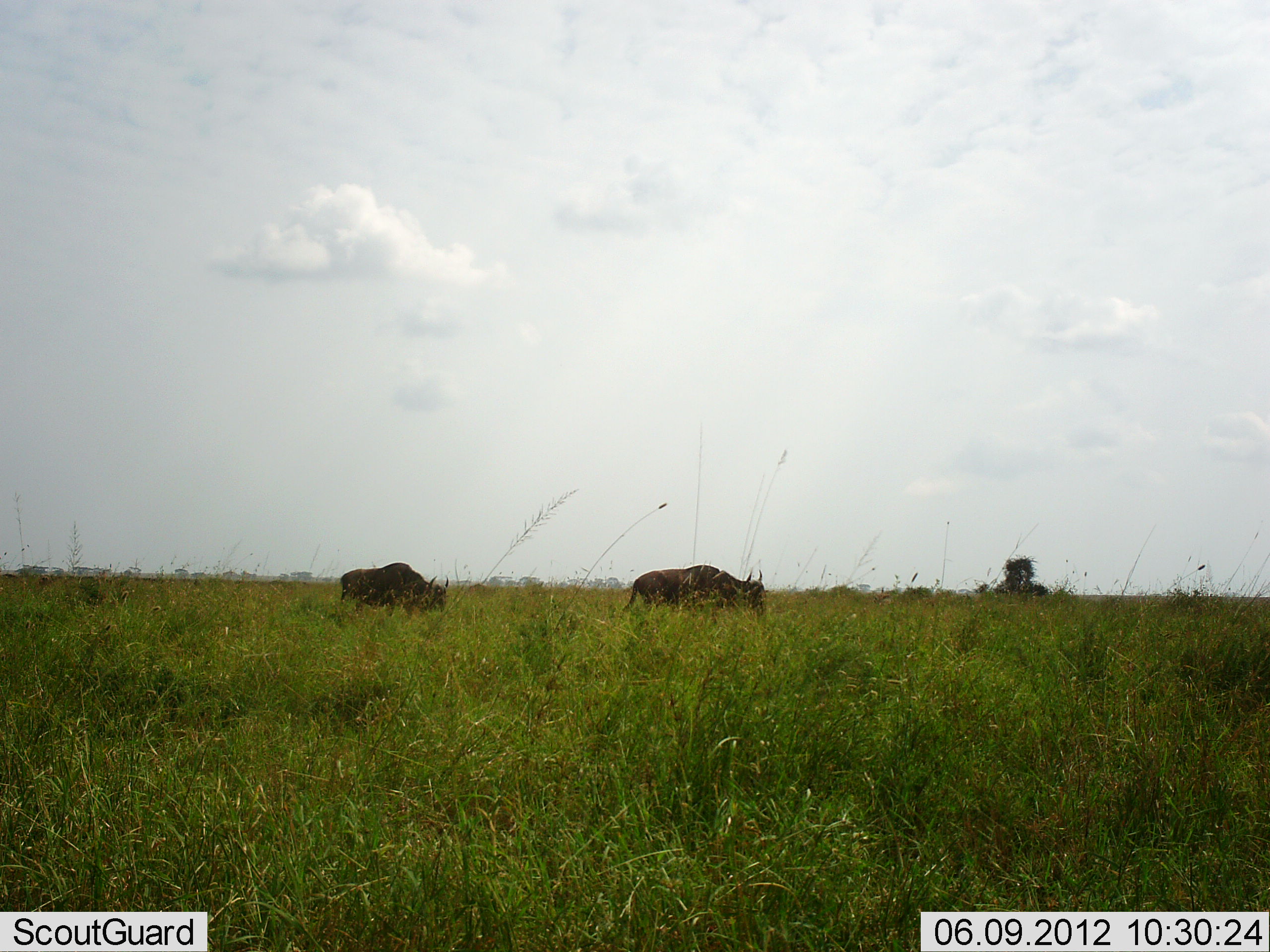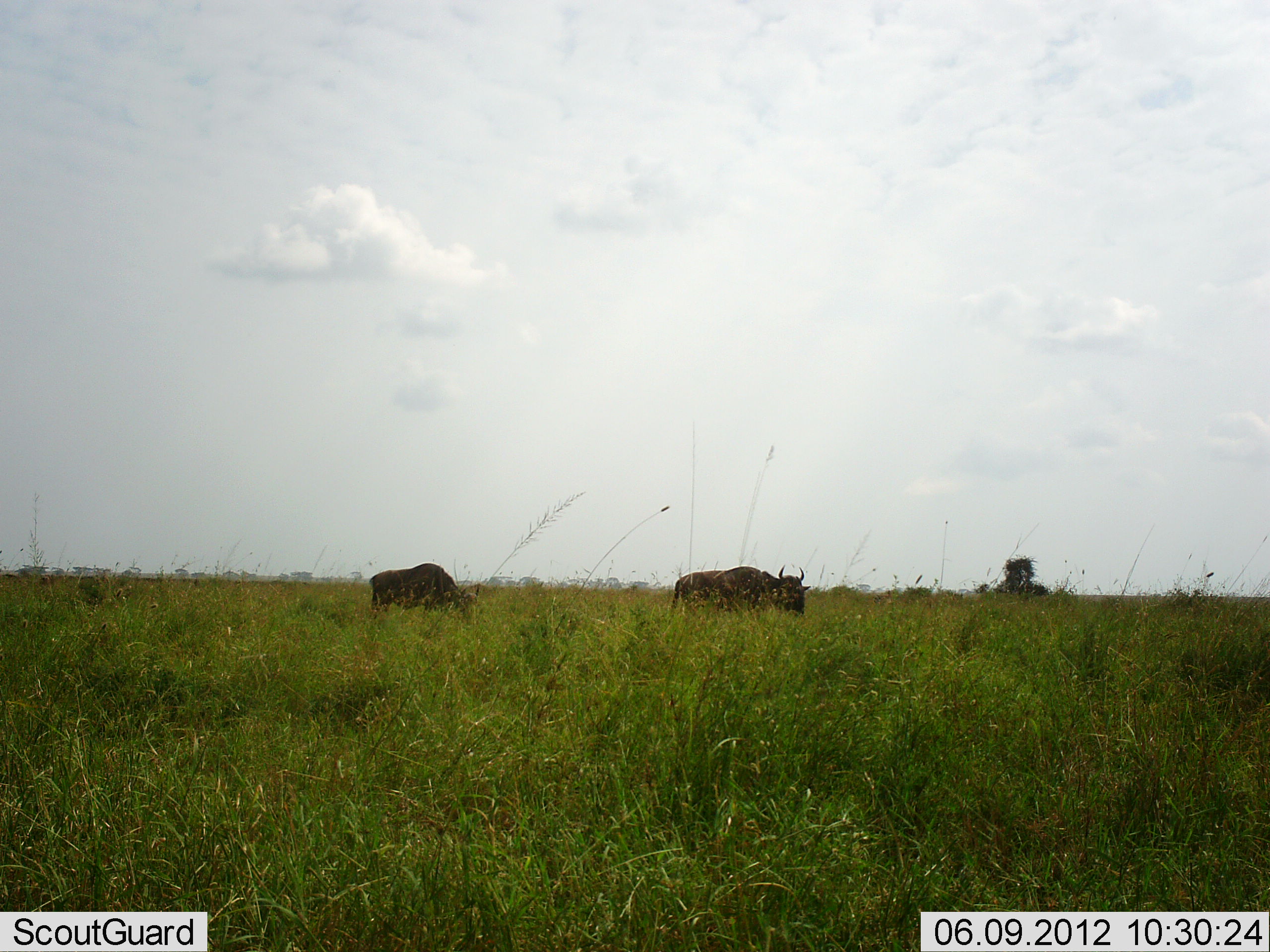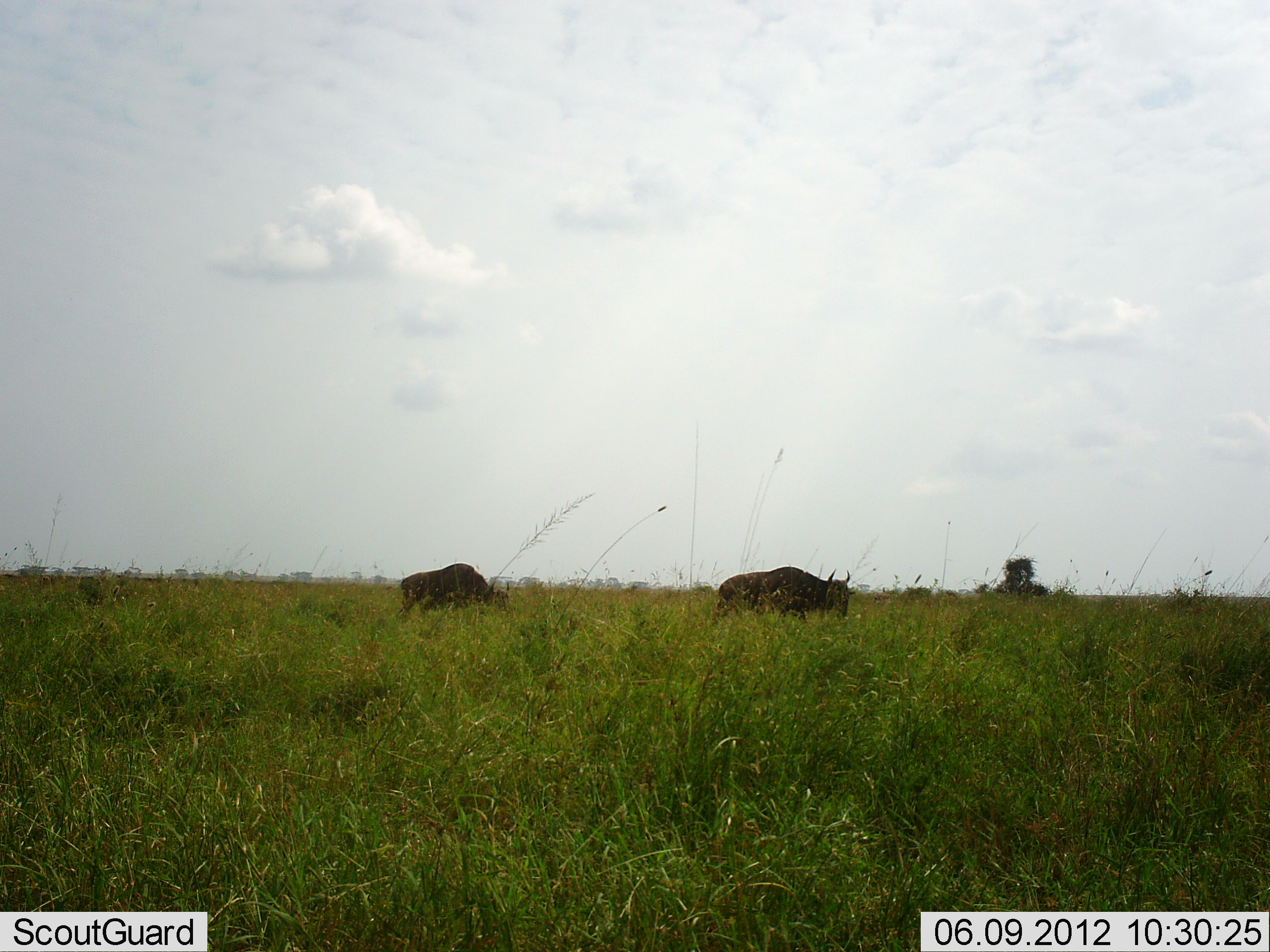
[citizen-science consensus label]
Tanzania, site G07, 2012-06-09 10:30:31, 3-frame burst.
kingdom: Animalia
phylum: Chordata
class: Mammalia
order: Artiodactyla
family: Bovidae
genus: Connochaetes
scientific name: Connochaetes taurinus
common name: blue wildebeest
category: wildebeest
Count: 2.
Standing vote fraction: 0%.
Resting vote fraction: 0%.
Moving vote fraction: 100%.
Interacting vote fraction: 0%.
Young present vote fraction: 0%.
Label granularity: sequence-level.